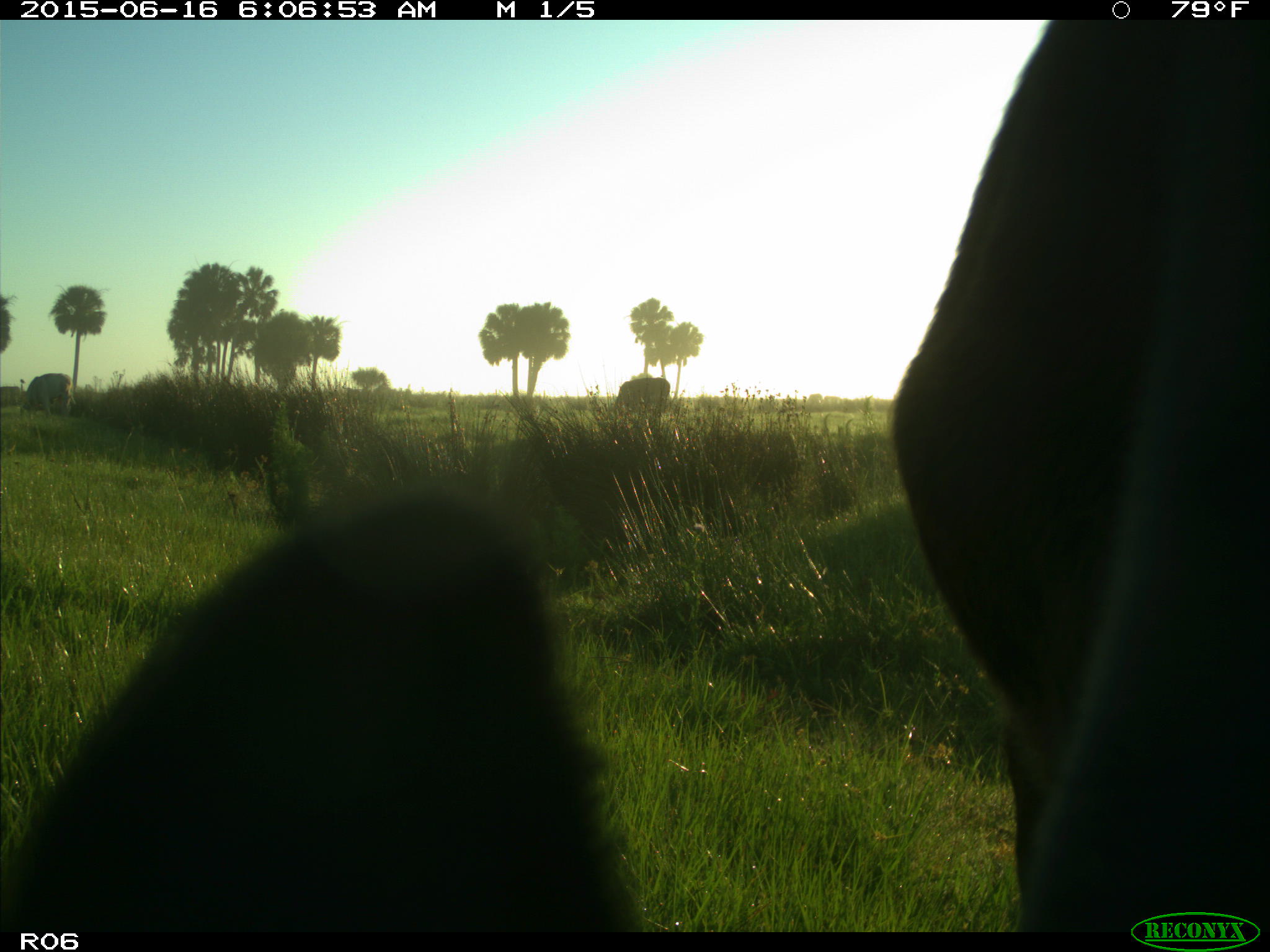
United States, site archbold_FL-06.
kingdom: Animalia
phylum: Chordata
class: Mammalia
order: Artiodactyla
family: Bovidae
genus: Bos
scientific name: Bos taurus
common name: domestic cow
Bos taurus (domestic cow).